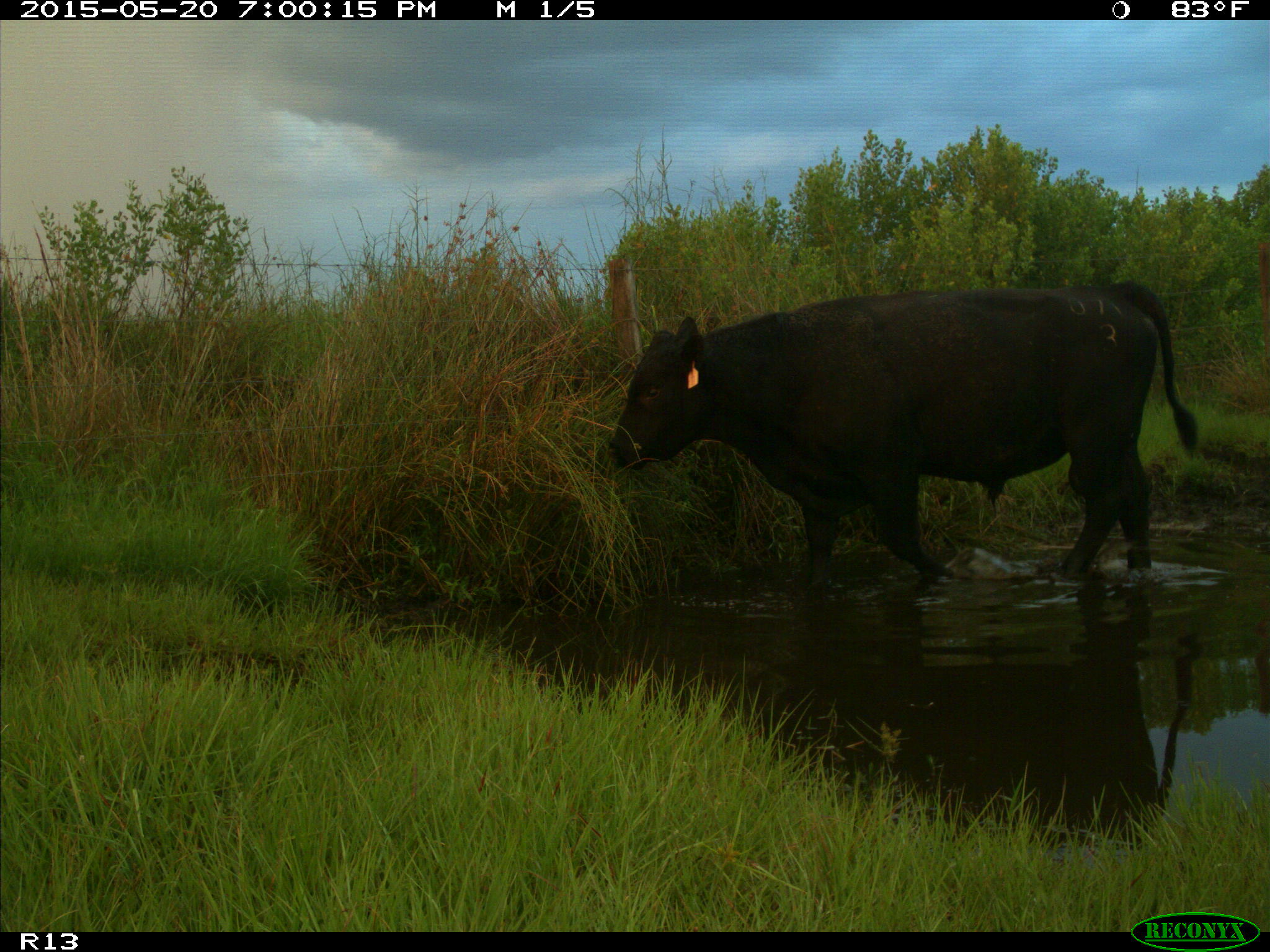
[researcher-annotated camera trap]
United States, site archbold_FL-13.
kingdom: Animalia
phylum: Chordata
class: Mammalia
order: Artiodactyla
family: Bovidae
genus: Bos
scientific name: Bos taurus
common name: domestic cow